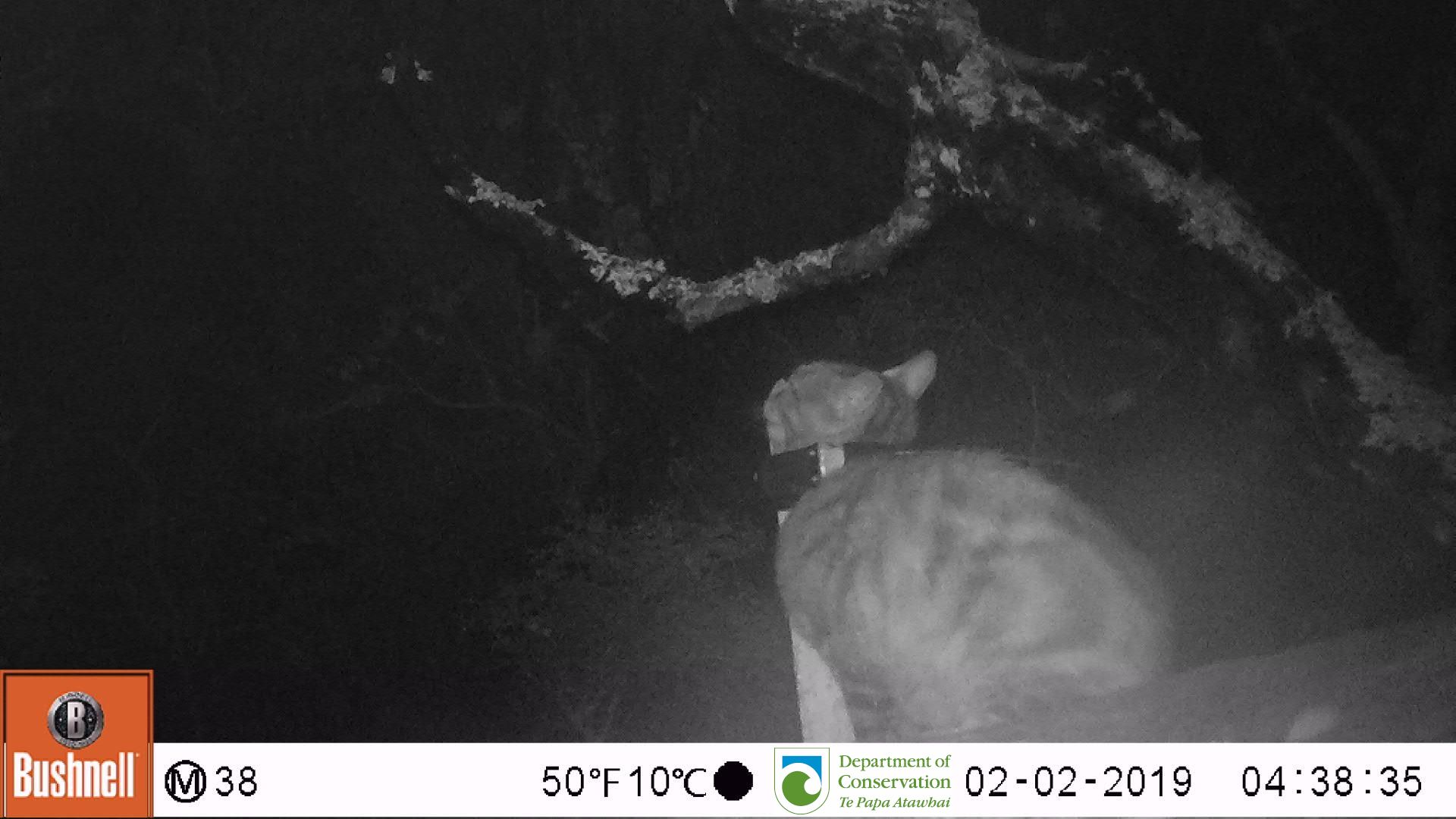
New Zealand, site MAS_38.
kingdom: Animalia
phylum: Chordata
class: Mammalia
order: Carnivora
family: Felidae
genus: Felis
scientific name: Felis catus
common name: domestic cat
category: cat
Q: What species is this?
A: Cat (domestic cat) (Felis catus).